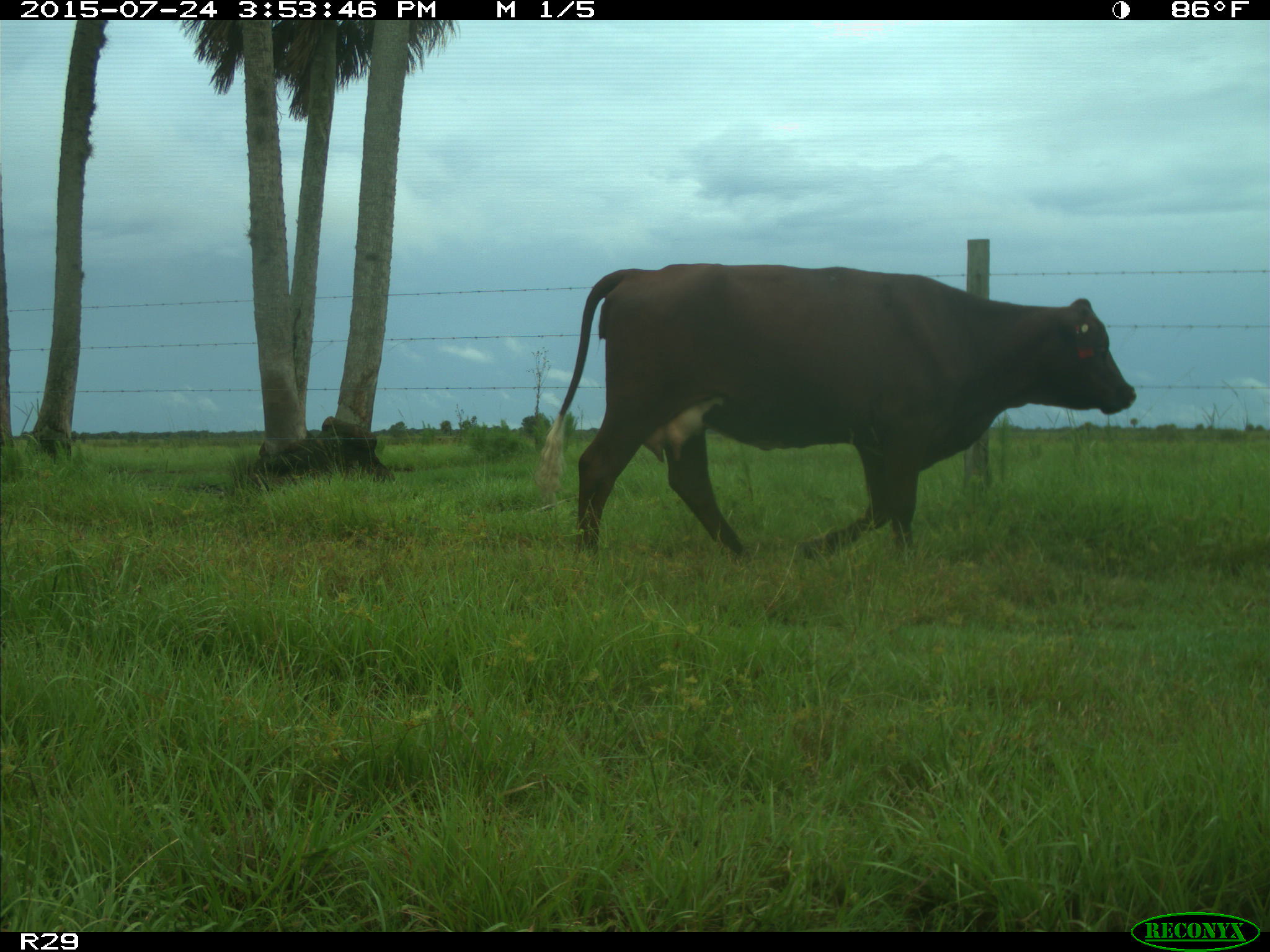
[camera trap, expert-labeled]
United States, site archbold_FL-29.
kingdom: Animalia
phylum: Chordata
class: Mammalia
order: Artiodactyla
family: Bovidae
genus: Bos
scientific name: Bos taurus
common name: domestic cow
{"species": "Bos taurus (domestic cow)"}